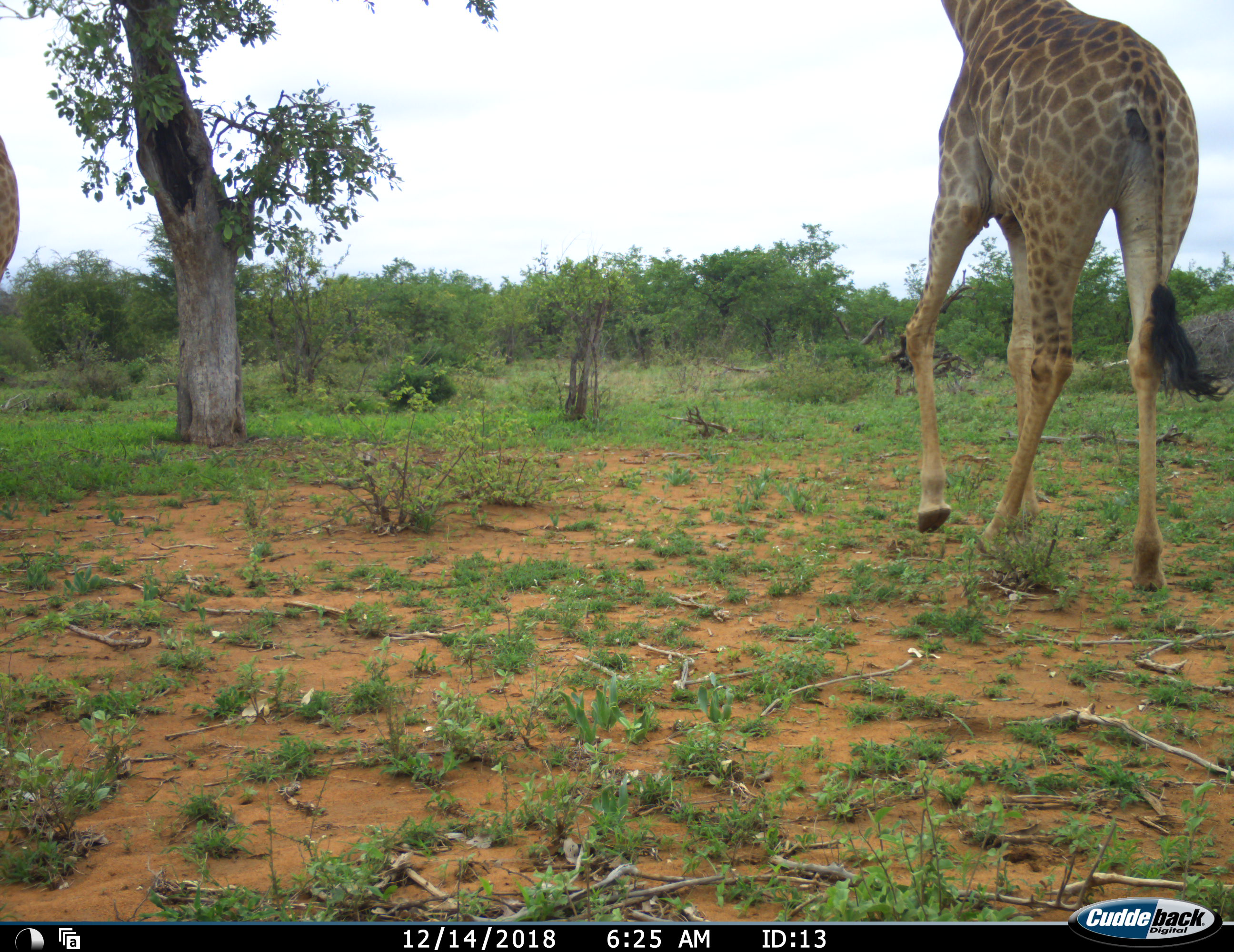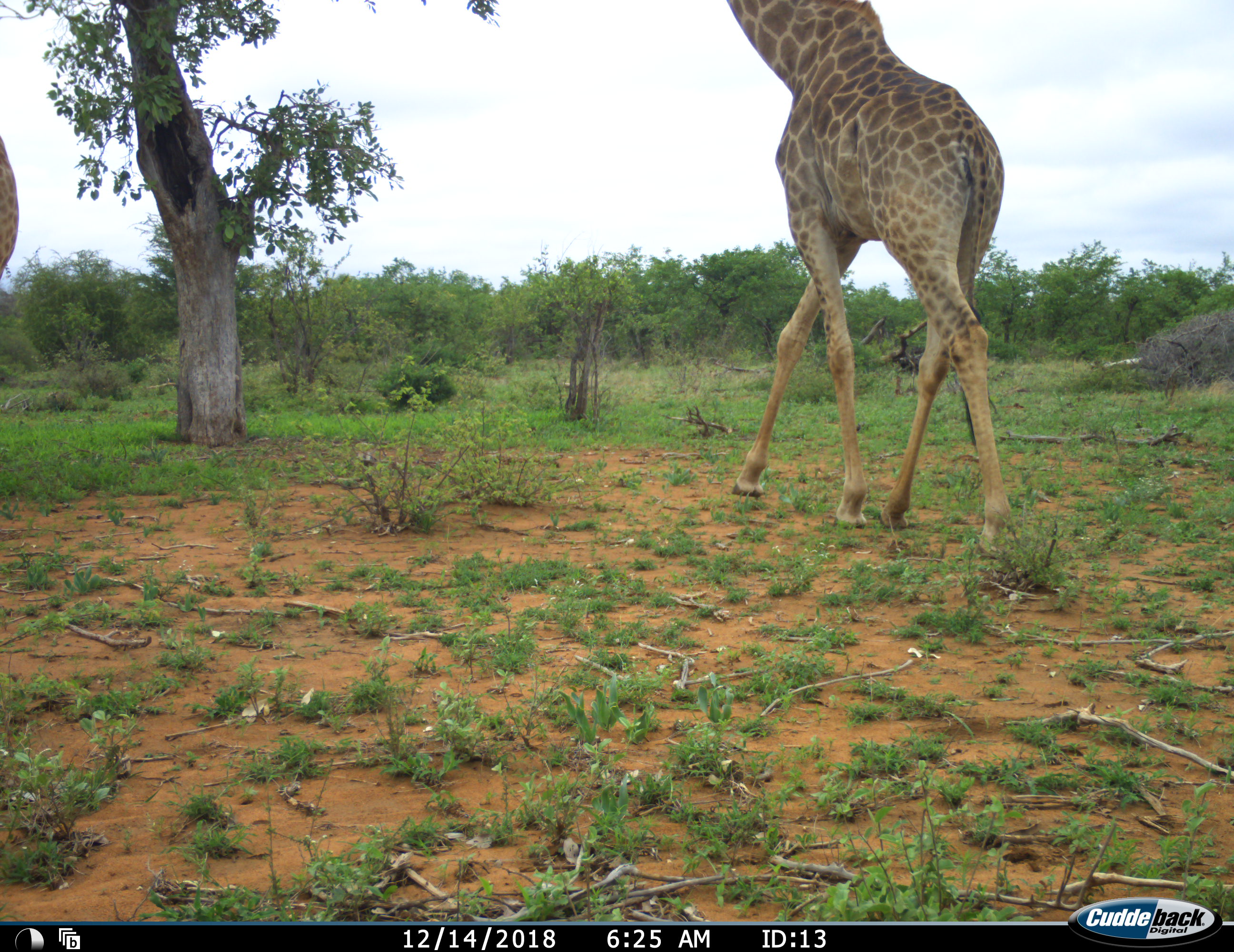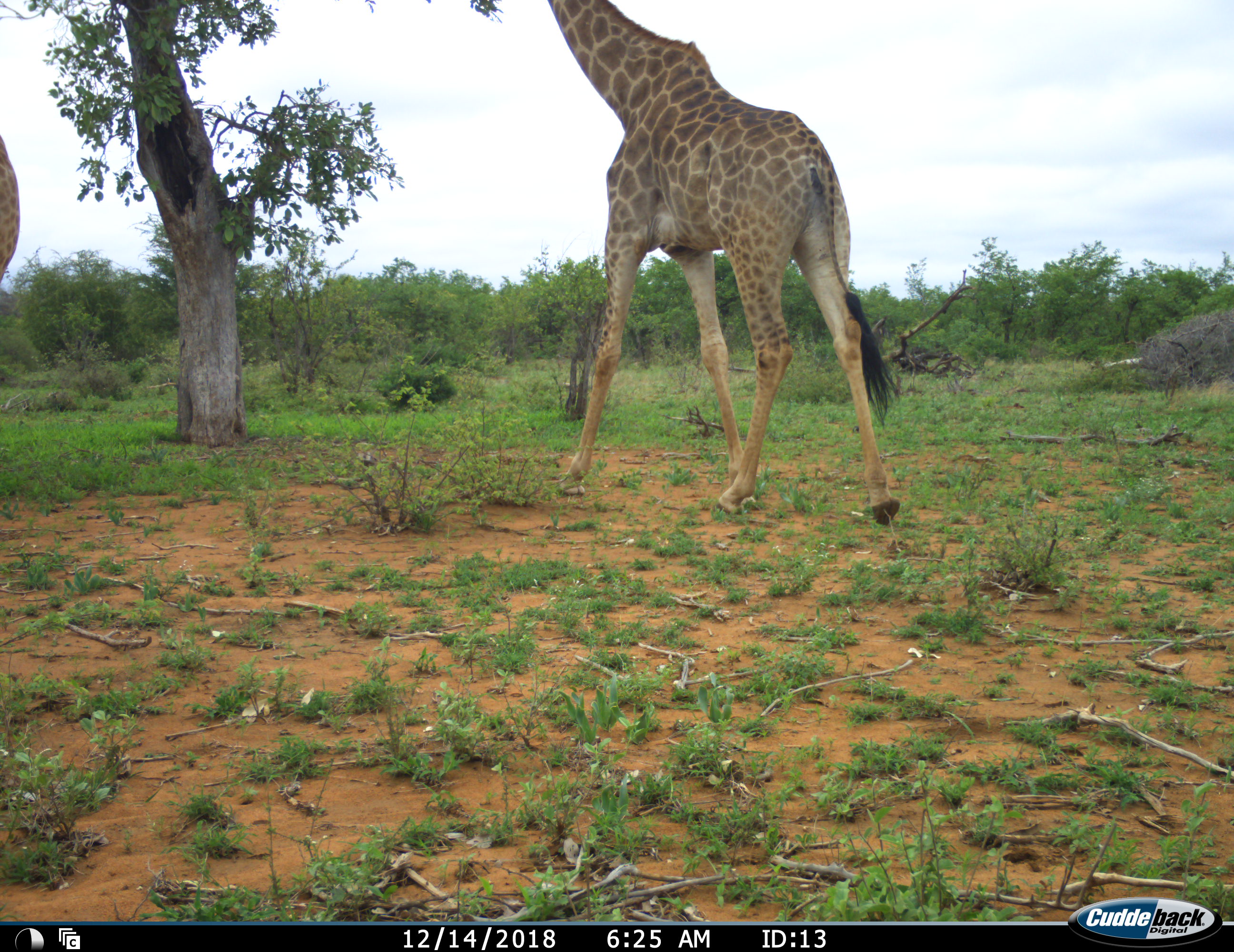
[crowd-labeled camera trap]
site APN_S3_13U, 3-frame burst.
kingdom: Animalia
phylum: Chordata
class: Mammalia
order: Artiodactyla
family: Giraffidae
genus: Giraffa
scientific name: Giraffa camelopardalis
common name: giraffe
Giraffe (Giraffa camelopardalis), count 2. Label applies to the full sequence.